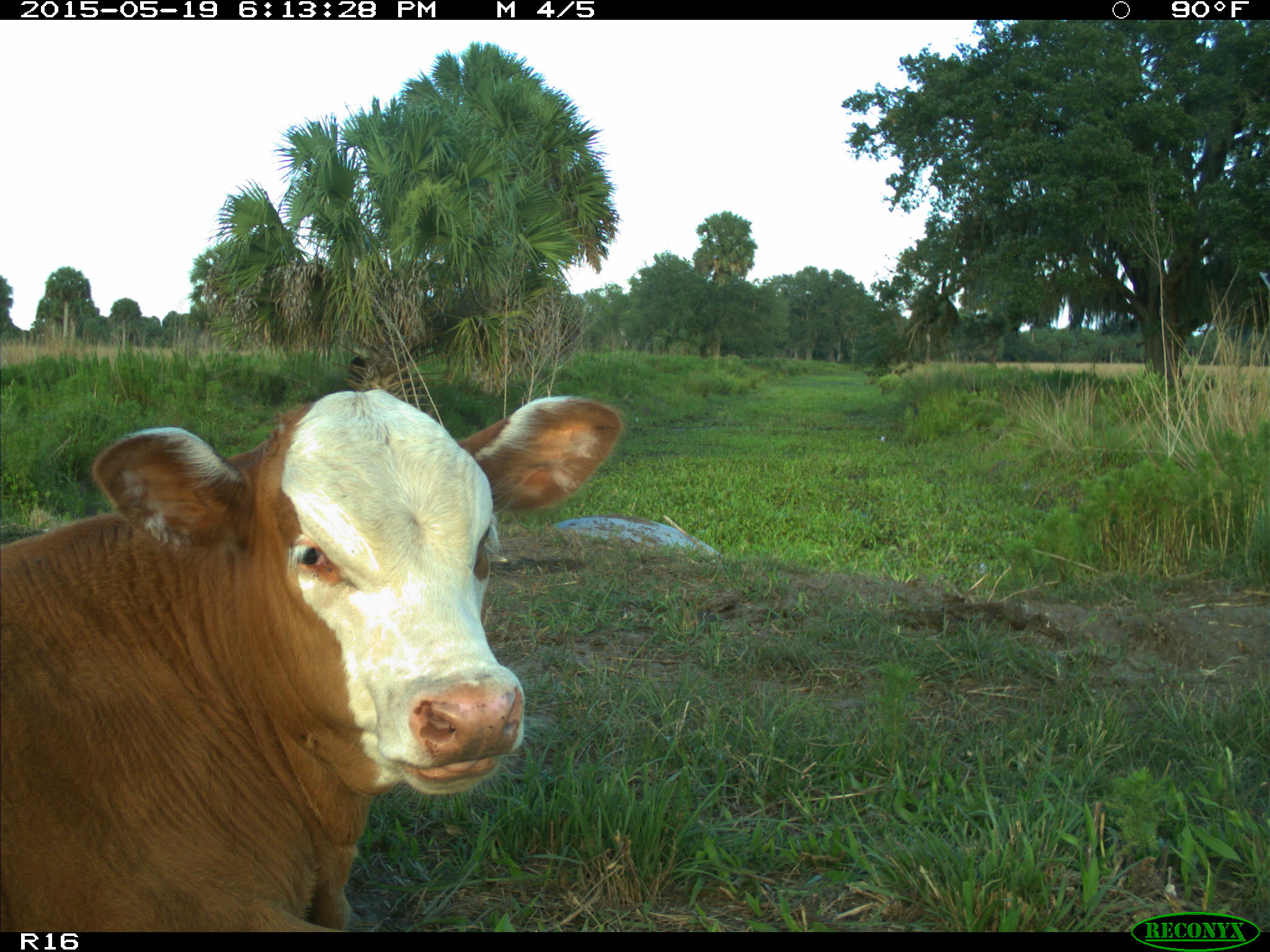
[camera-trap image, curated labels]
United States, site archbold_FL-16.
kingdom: Animalia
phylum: Chordata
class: Mammalia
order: Artiodactyla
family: Bovidae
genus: Bos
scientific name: Bos taurus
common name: domestic cow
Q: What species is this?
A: Bos taurus (domestic cow).